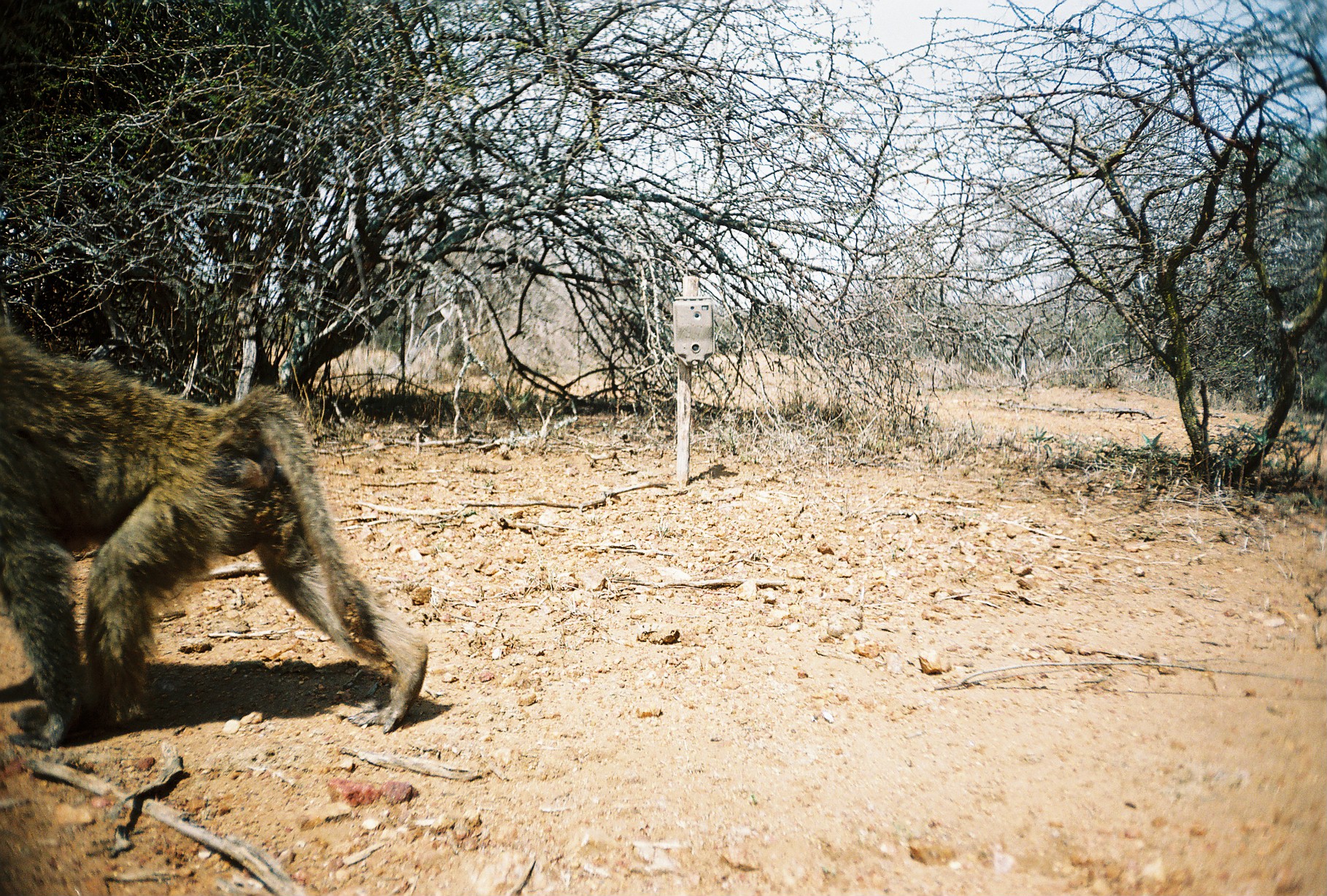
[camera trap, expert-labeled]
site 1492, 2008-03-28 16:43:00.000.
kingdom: Animalia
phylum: Chordata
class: Mammalia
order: Primates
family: Cercopithecidae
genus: Papio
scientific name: Papio anubis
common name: olive baboon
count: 1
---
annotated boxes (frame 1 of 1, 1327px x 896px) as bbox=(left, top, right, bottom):
papio anubis: bbox=(0, 312, 426, 750)